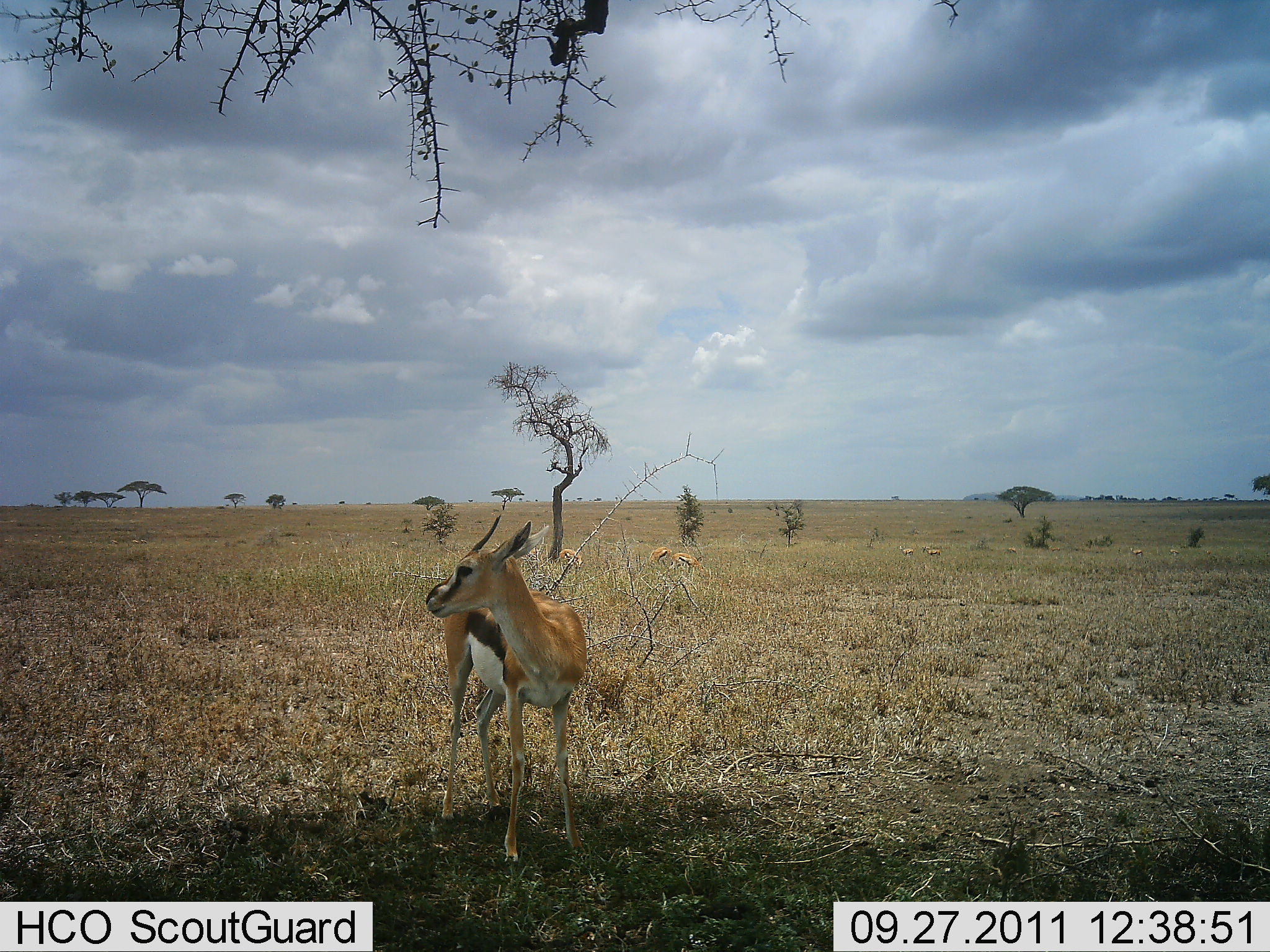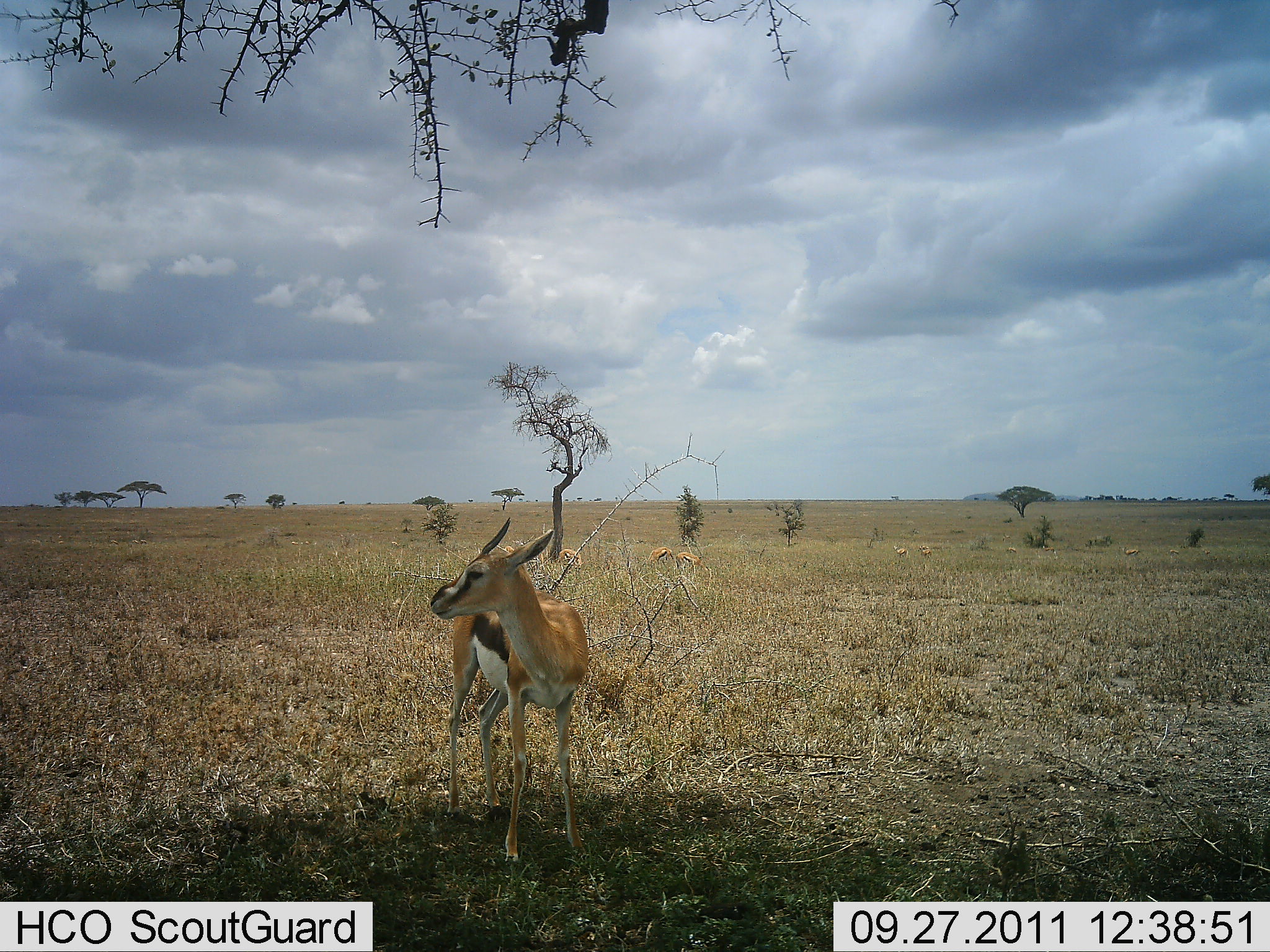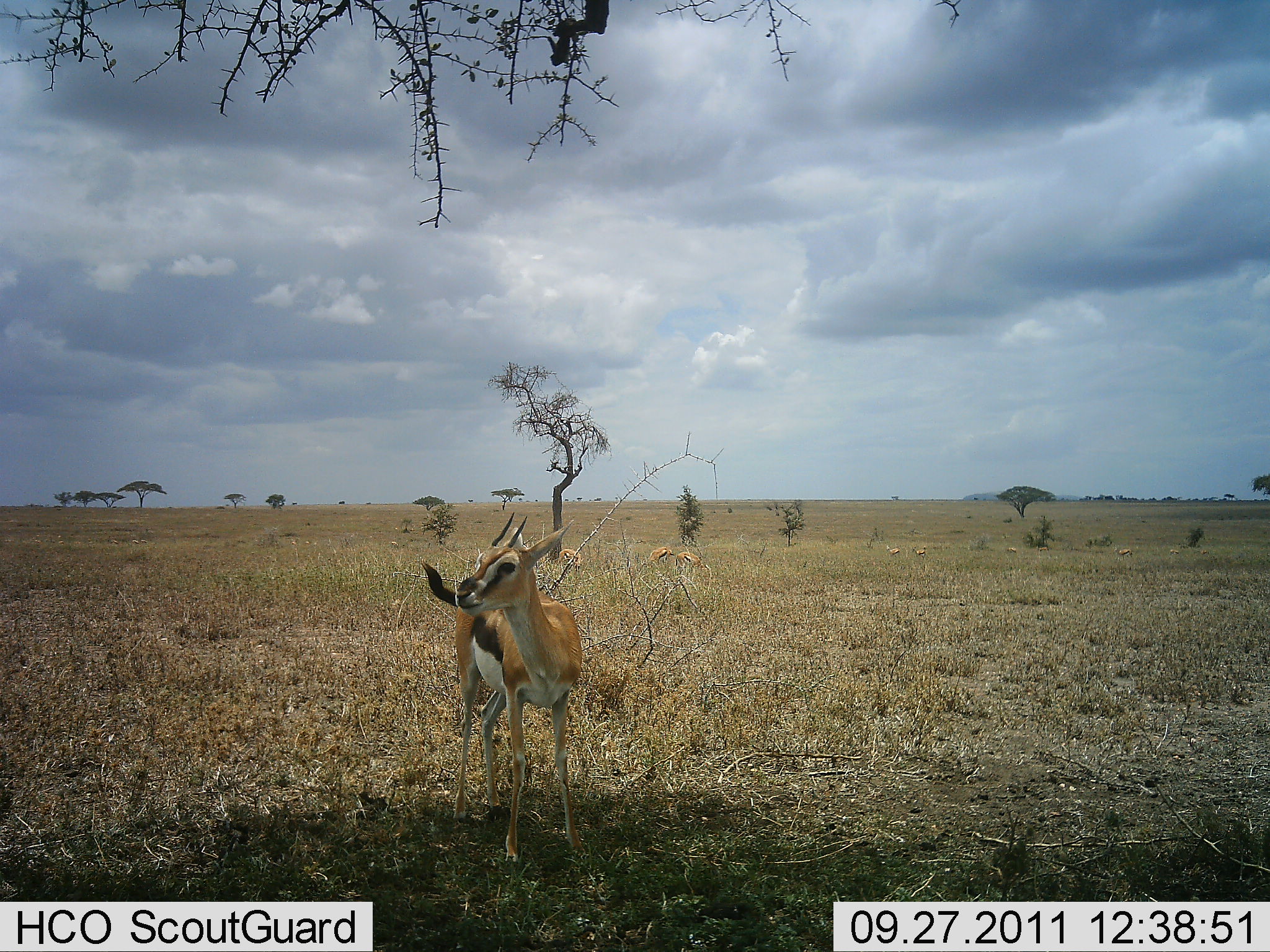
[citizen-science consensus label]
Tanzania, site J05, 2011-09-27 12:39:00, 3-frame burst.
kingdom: Animalia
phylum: Chordata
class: Mammalia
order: Artiodactyla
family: Bovidae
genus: Eudorcas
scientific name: Eudorcas thomsonii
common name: thomson's gazelle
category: gazellethomsons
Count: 6.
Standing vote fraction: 100%.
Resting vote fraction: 0%.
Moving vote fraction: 10%.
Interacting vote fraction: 0%.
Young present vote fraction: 0%.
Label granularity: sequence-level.